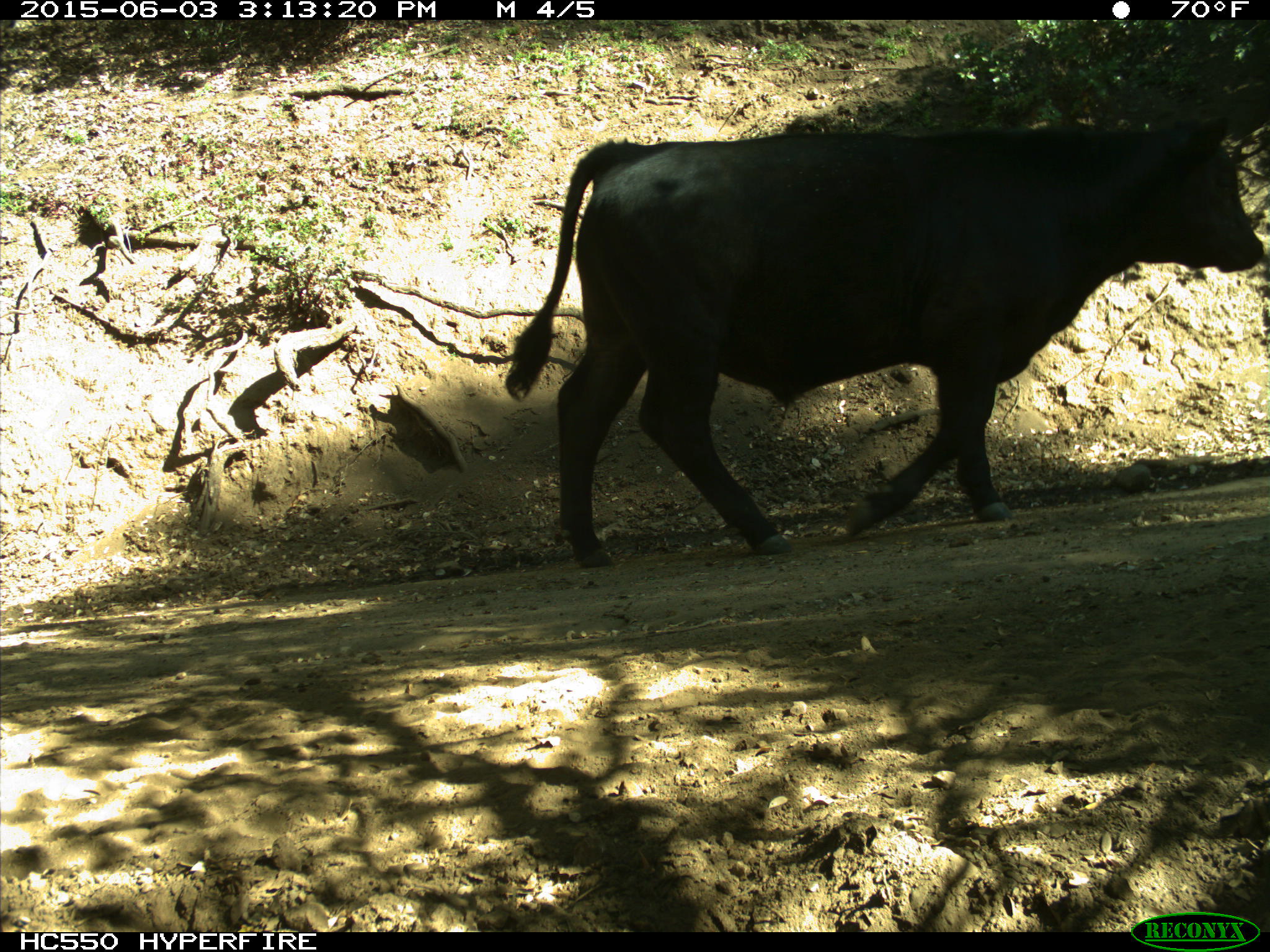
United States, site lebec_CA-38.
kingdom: Animalia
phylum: Chordata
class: Mammalia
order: Artiodactyla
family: Bovidae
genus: Bos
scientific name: Bos taurus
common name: domestic cow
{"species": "Bos taurus (domestic cow)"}